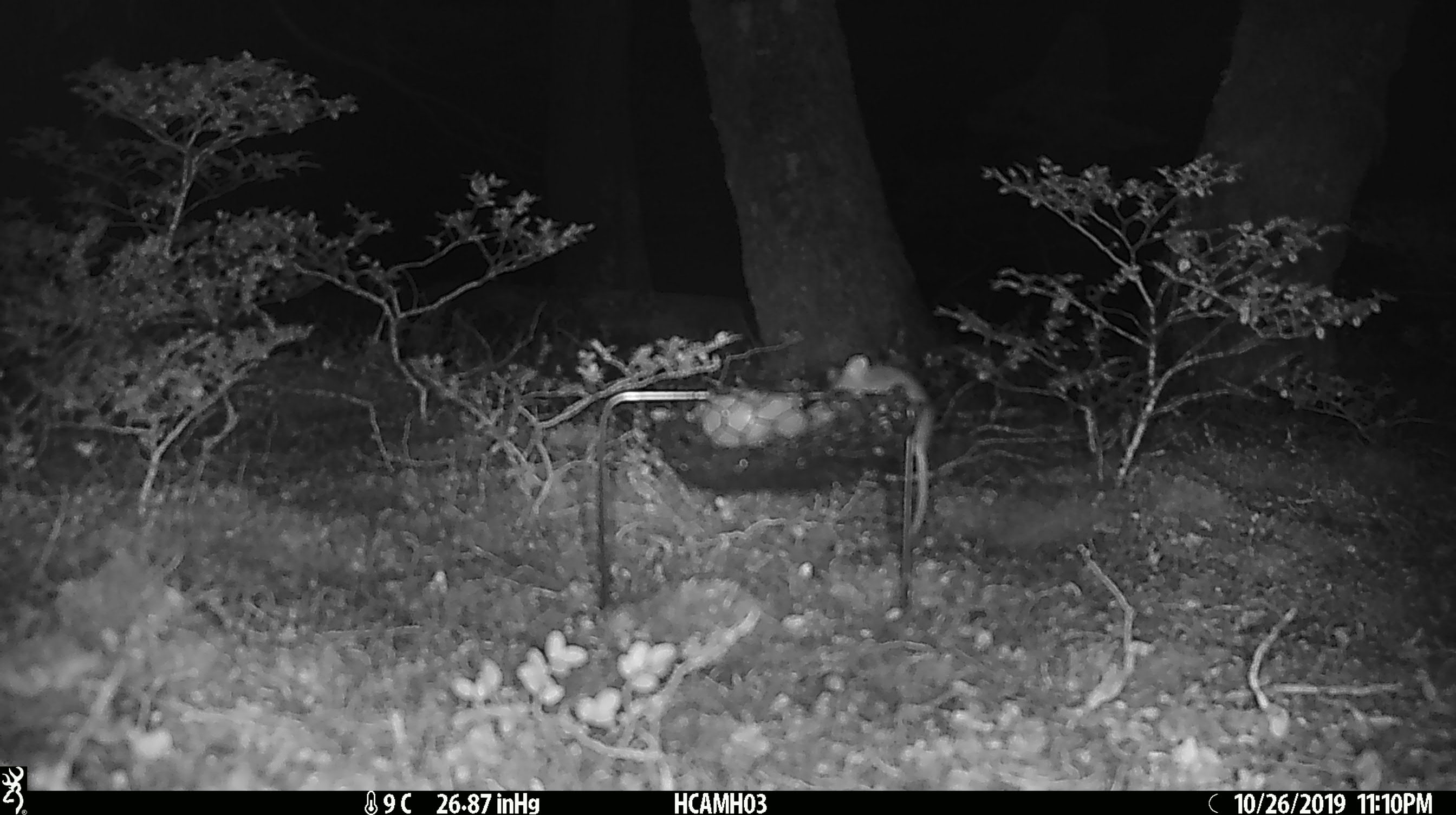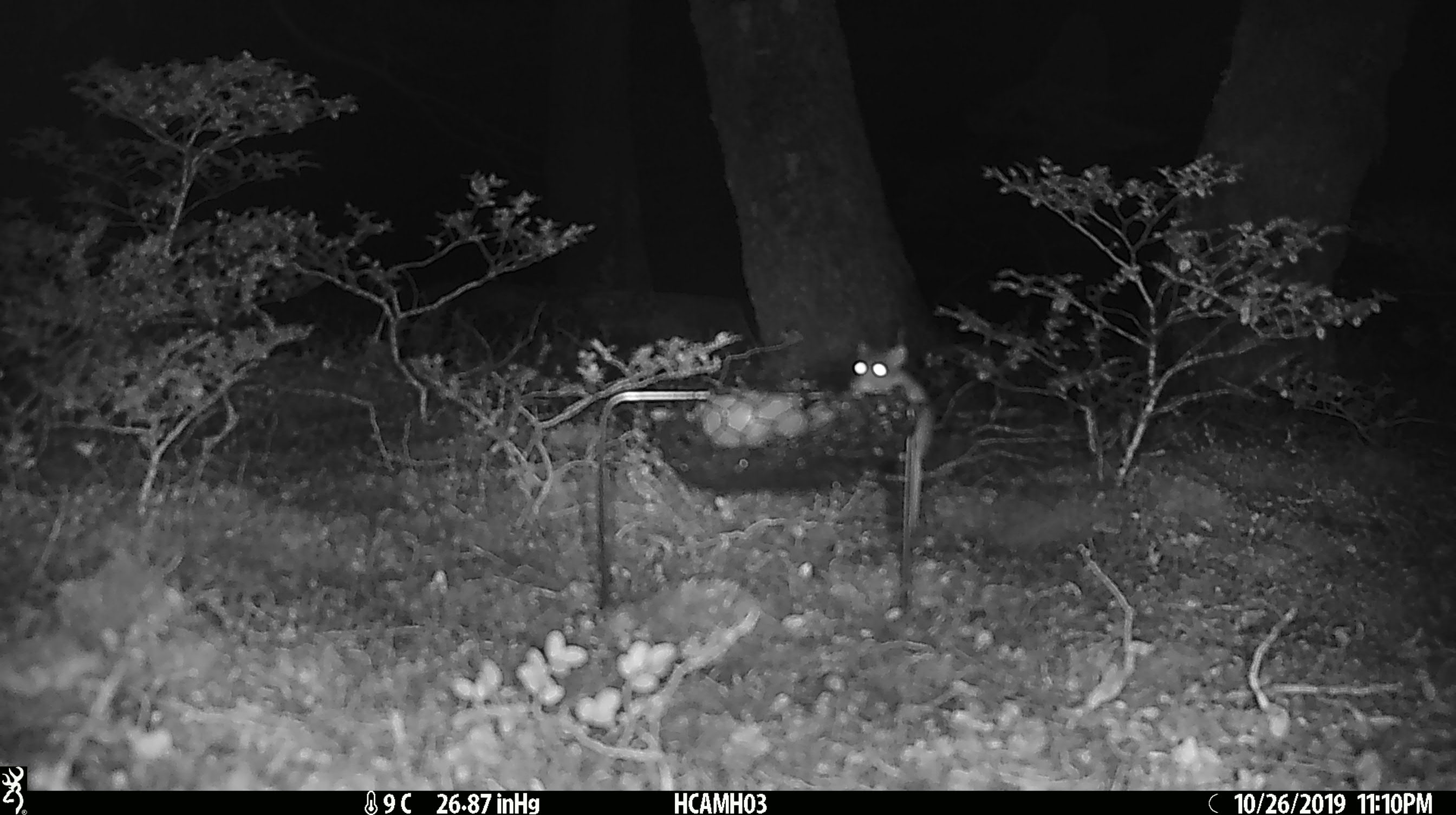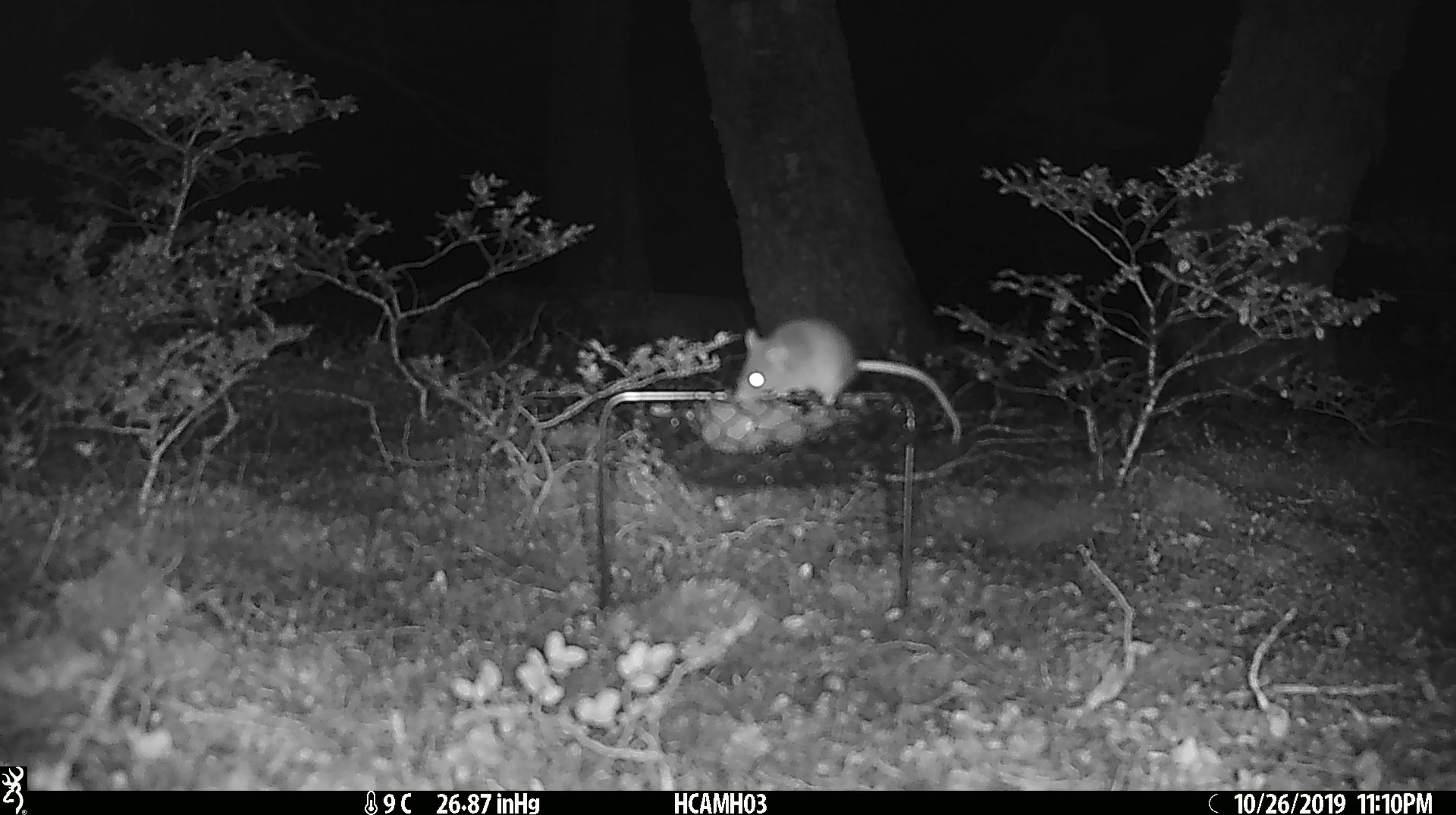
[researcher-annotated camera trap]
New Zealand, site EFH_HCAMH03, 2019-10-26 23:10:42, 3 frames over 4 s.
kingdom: Animalia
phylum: Chordata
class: Mammalia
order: Rodentia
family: Muridae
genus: Mus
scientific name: Mus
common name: mouse